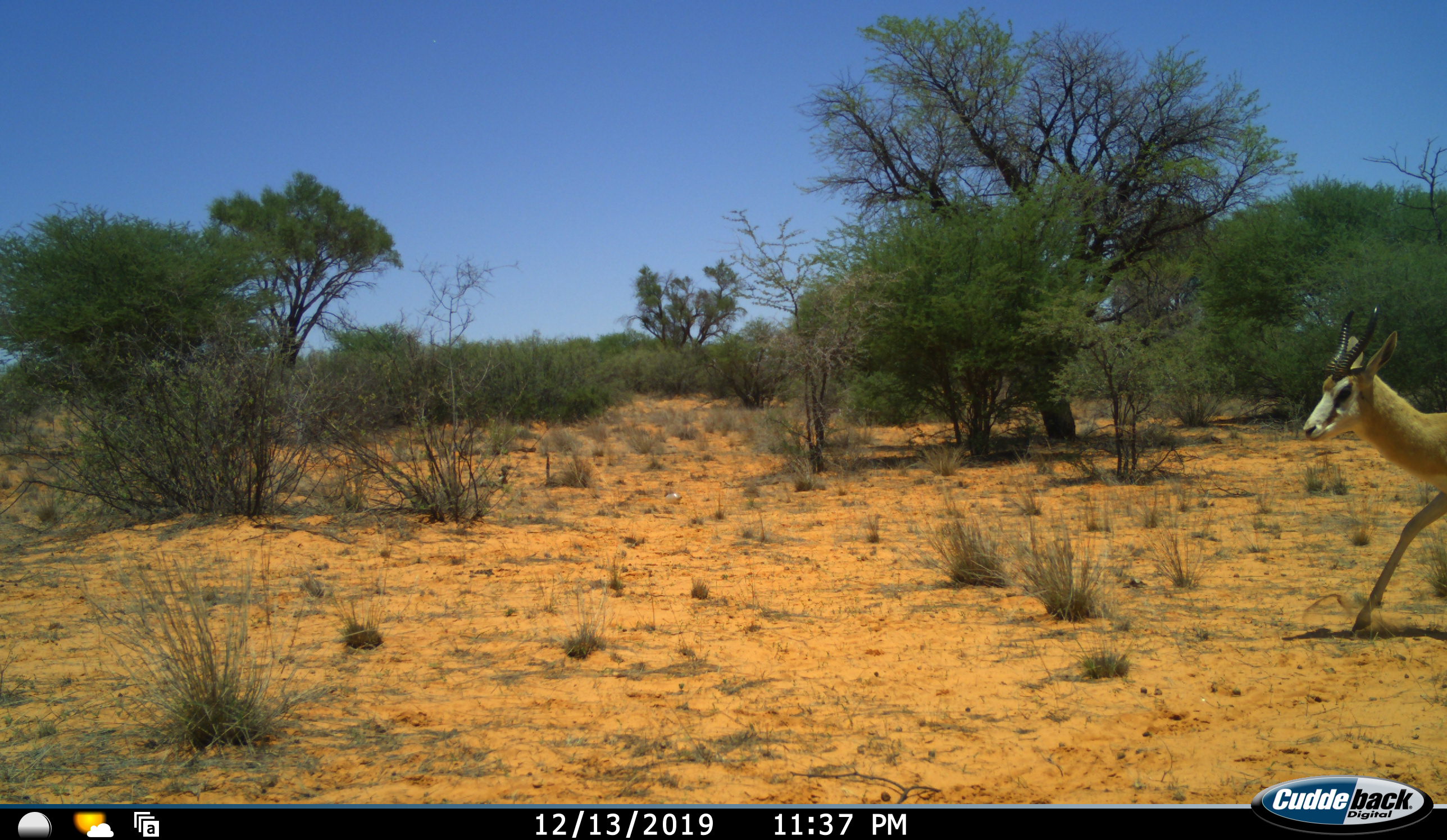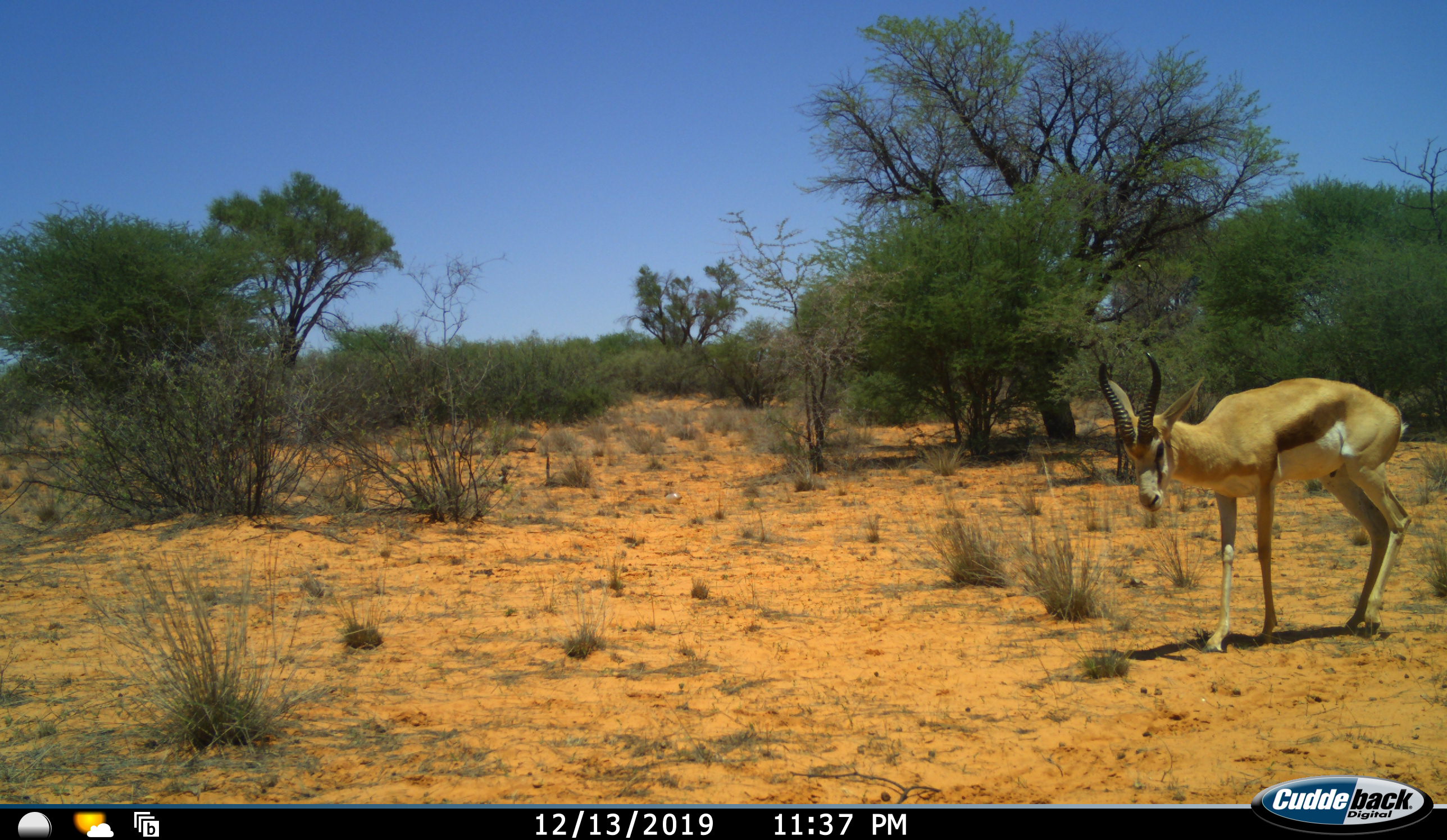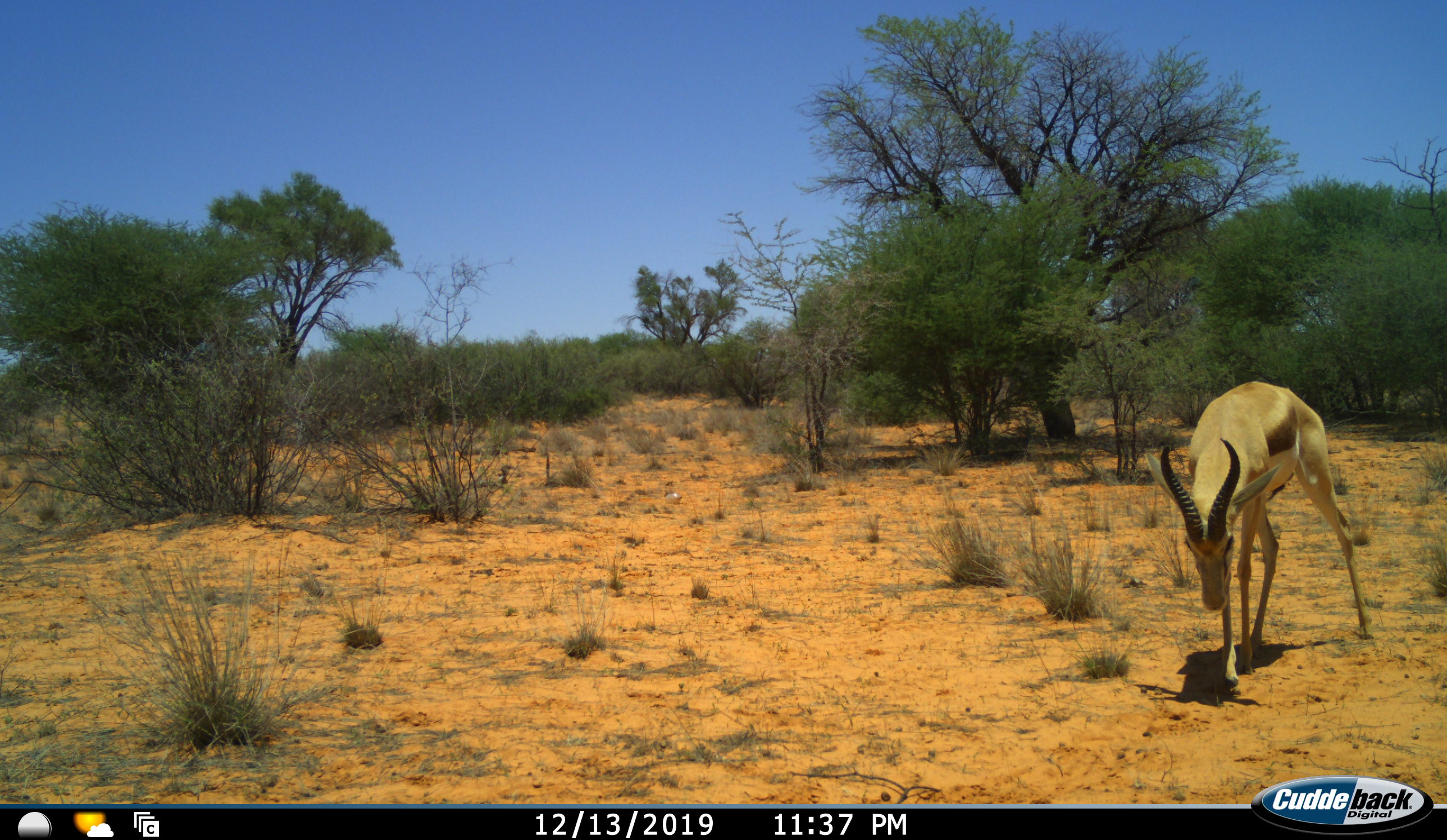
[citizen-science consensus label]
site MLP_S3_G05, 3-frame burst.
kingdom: Animalia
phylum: Chordata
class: Mammalia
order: Artiodactyla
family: Bovidae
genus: Antidorcas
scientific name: Antidorcas marsupialis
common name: springbok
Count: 1.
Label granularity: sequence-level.